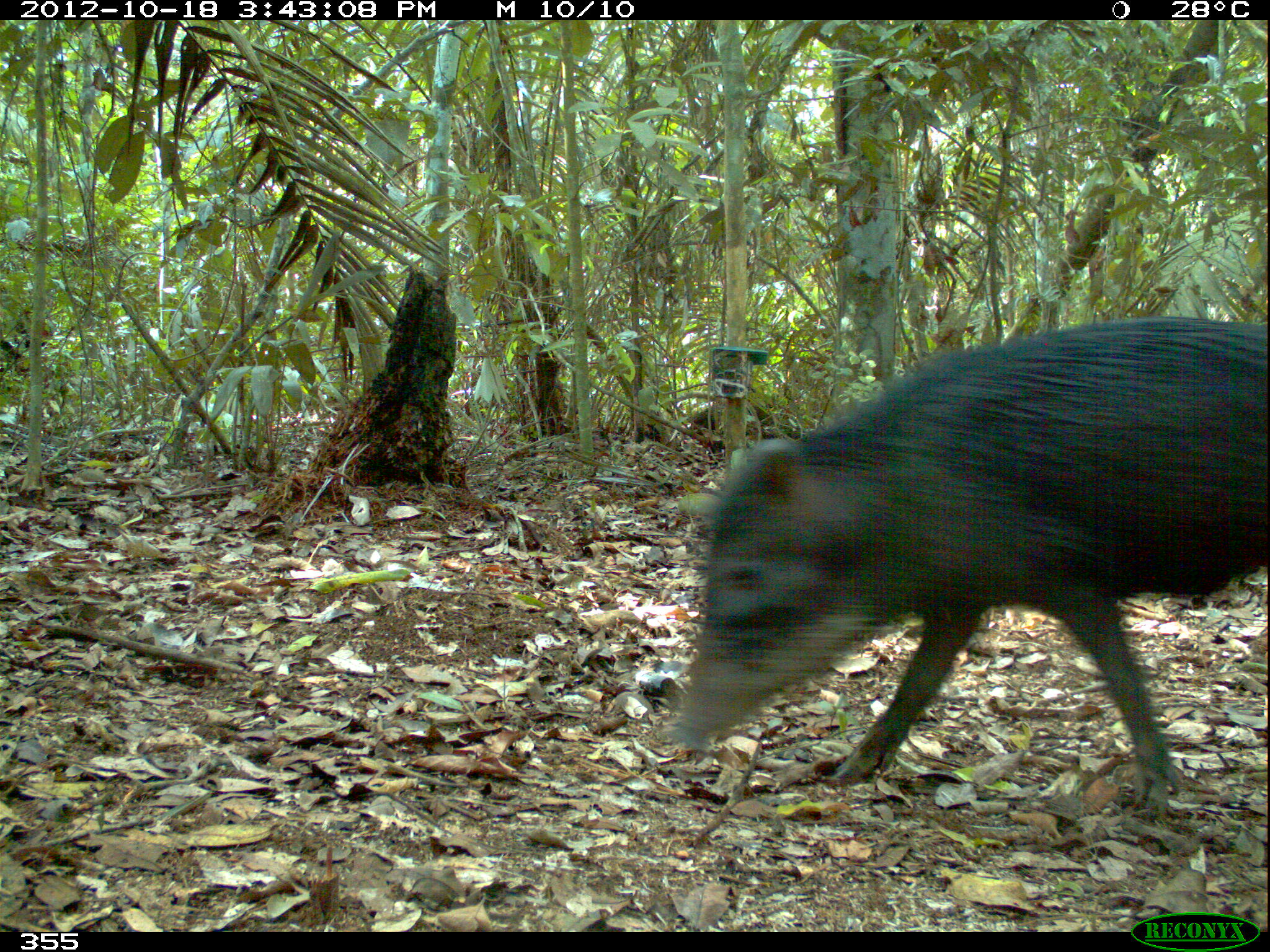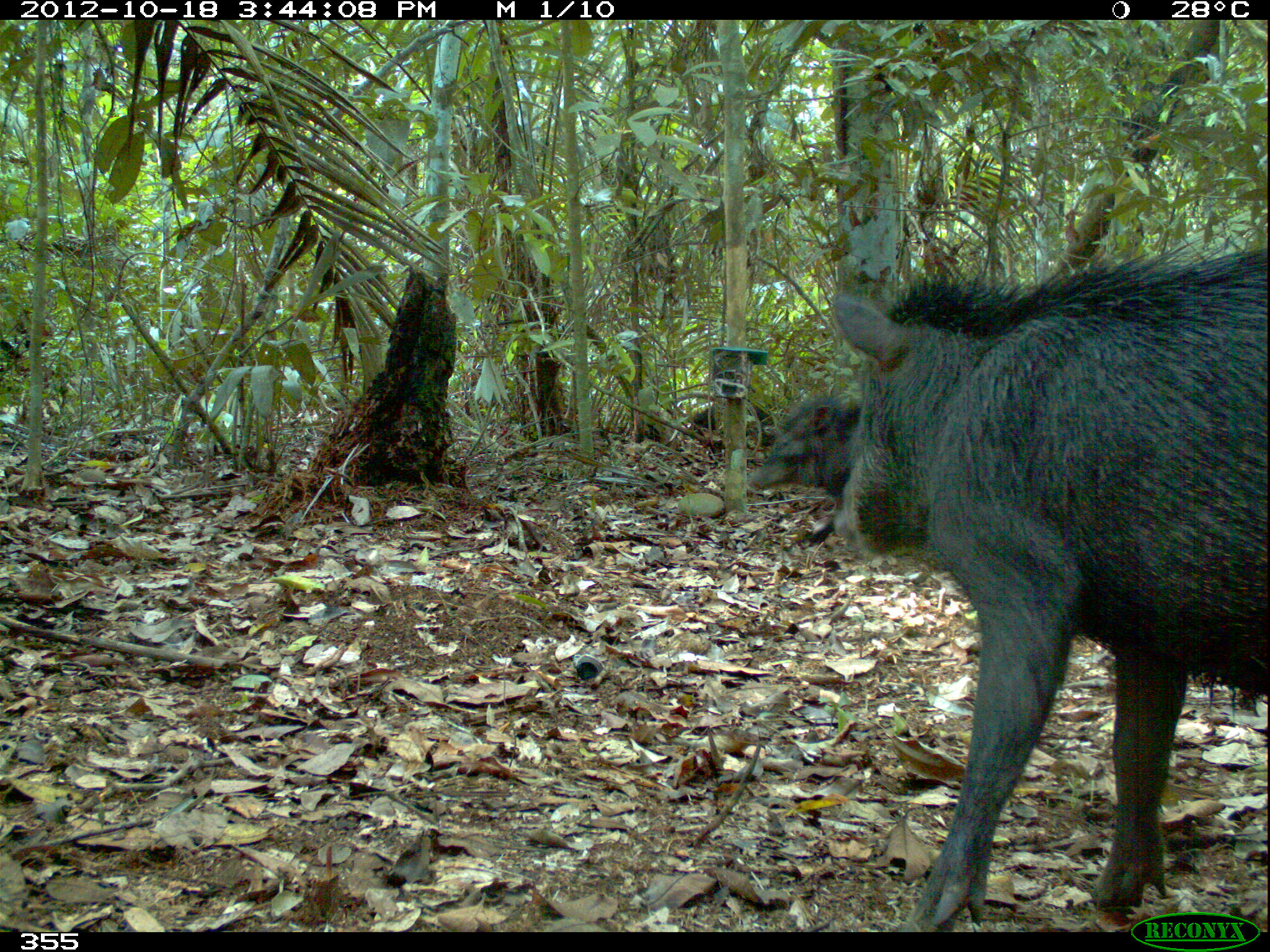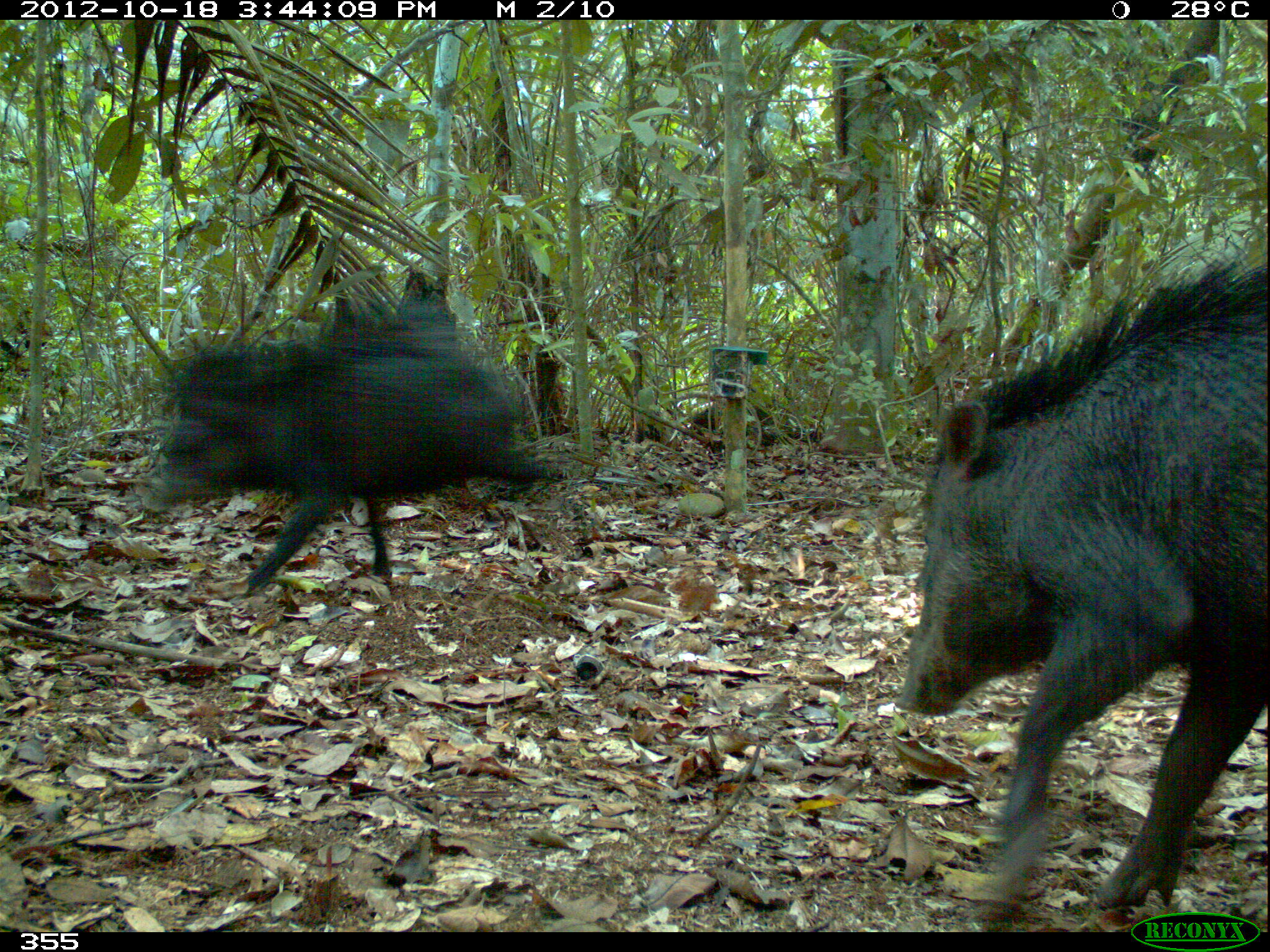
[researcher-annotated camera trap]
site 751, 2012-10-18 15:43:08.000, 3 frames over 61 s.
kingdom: Animalia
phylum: Chordata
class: Mammalia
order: Artiodactyla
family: Tayassuidae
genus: Tayassu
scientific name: Tayassu pecari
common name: white-lipped peccary